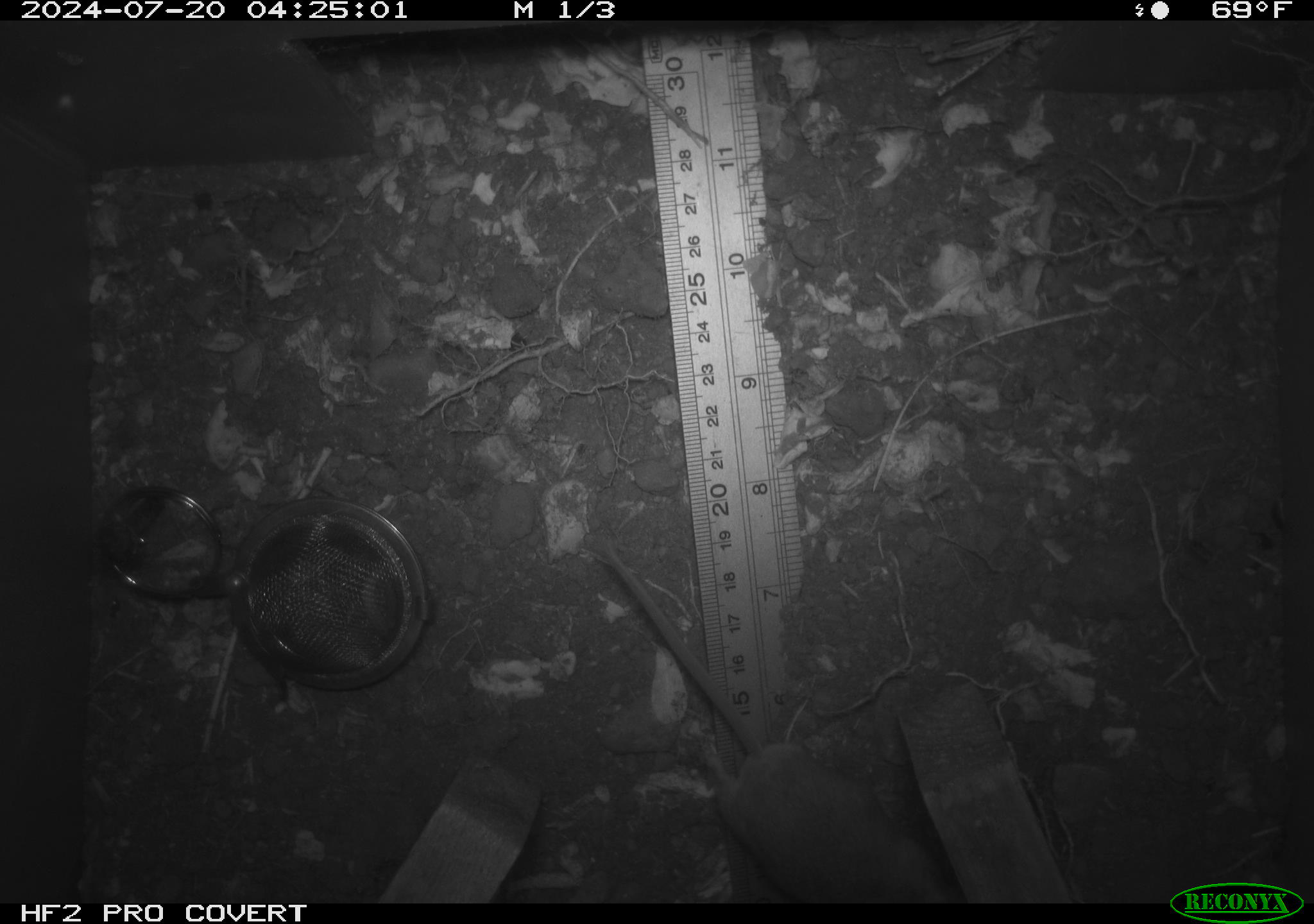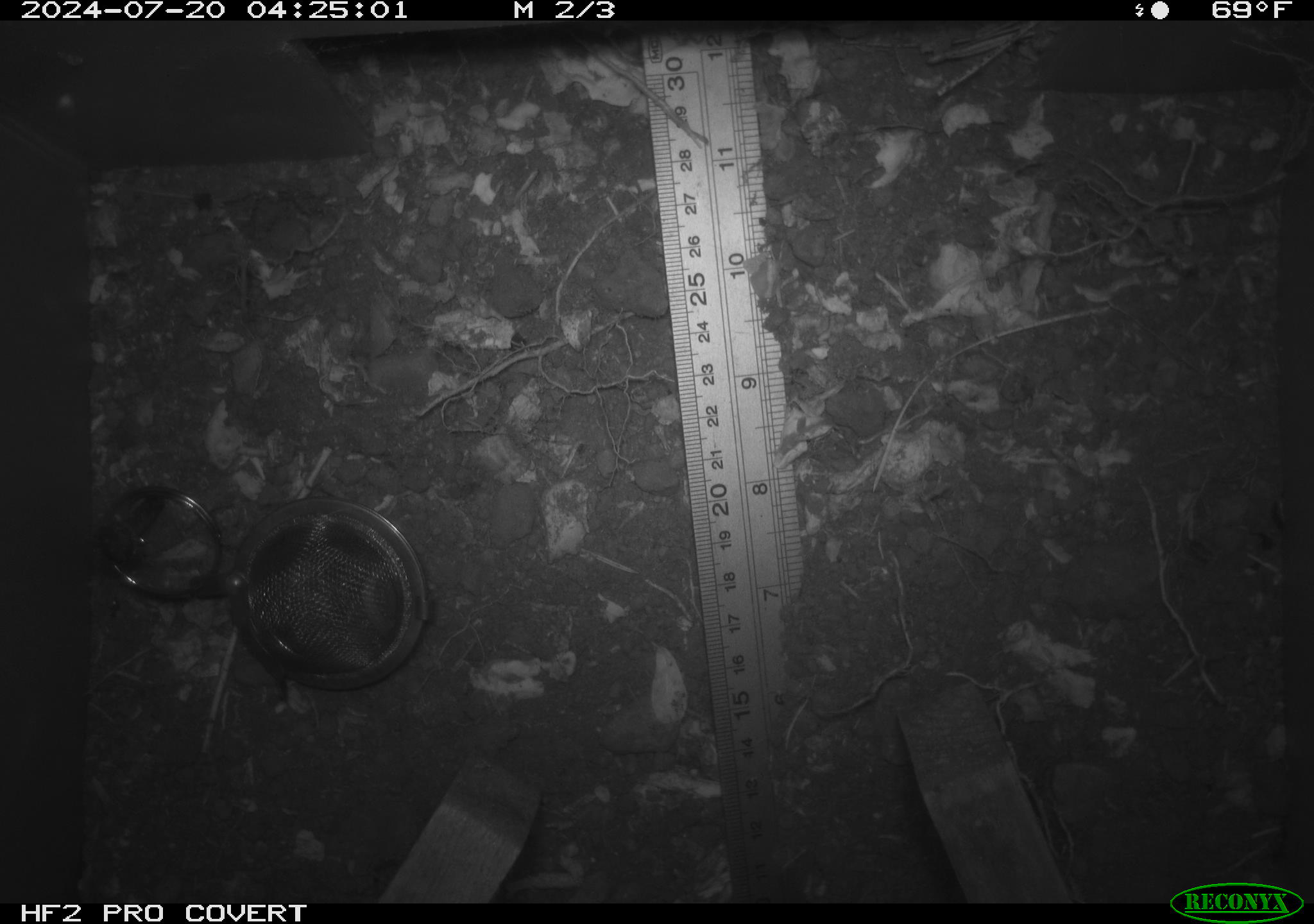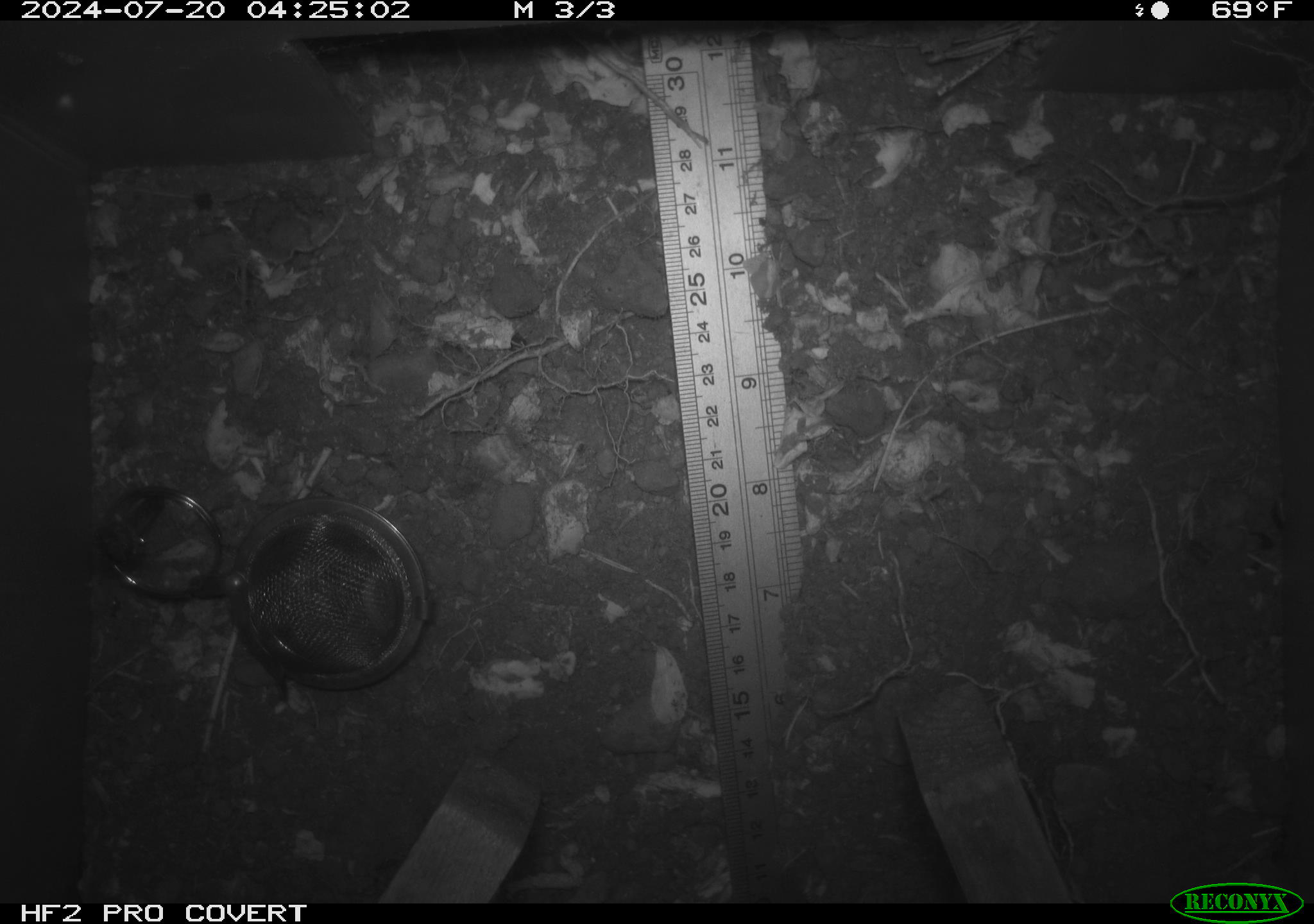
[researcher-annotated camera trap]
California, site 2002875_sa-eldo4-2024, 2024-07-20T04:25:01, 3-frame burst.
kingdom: Animalia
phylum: Chordata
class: Mammalia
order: Rodentia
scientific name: Rodentia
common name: rodent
Rodent (Rodentia).